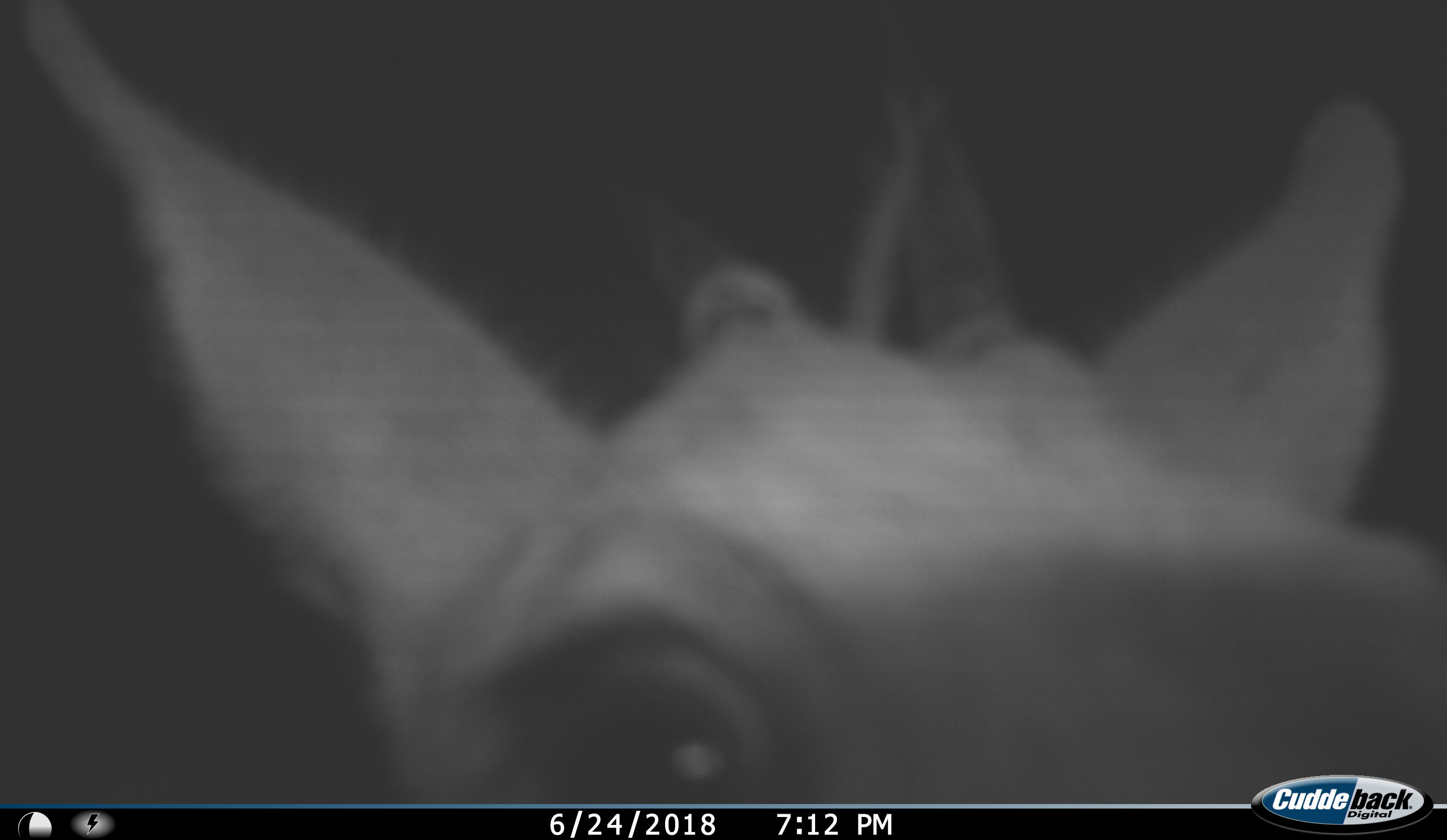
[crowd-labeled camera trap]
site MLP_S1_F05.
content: unidentified animal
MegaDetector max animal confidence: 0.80